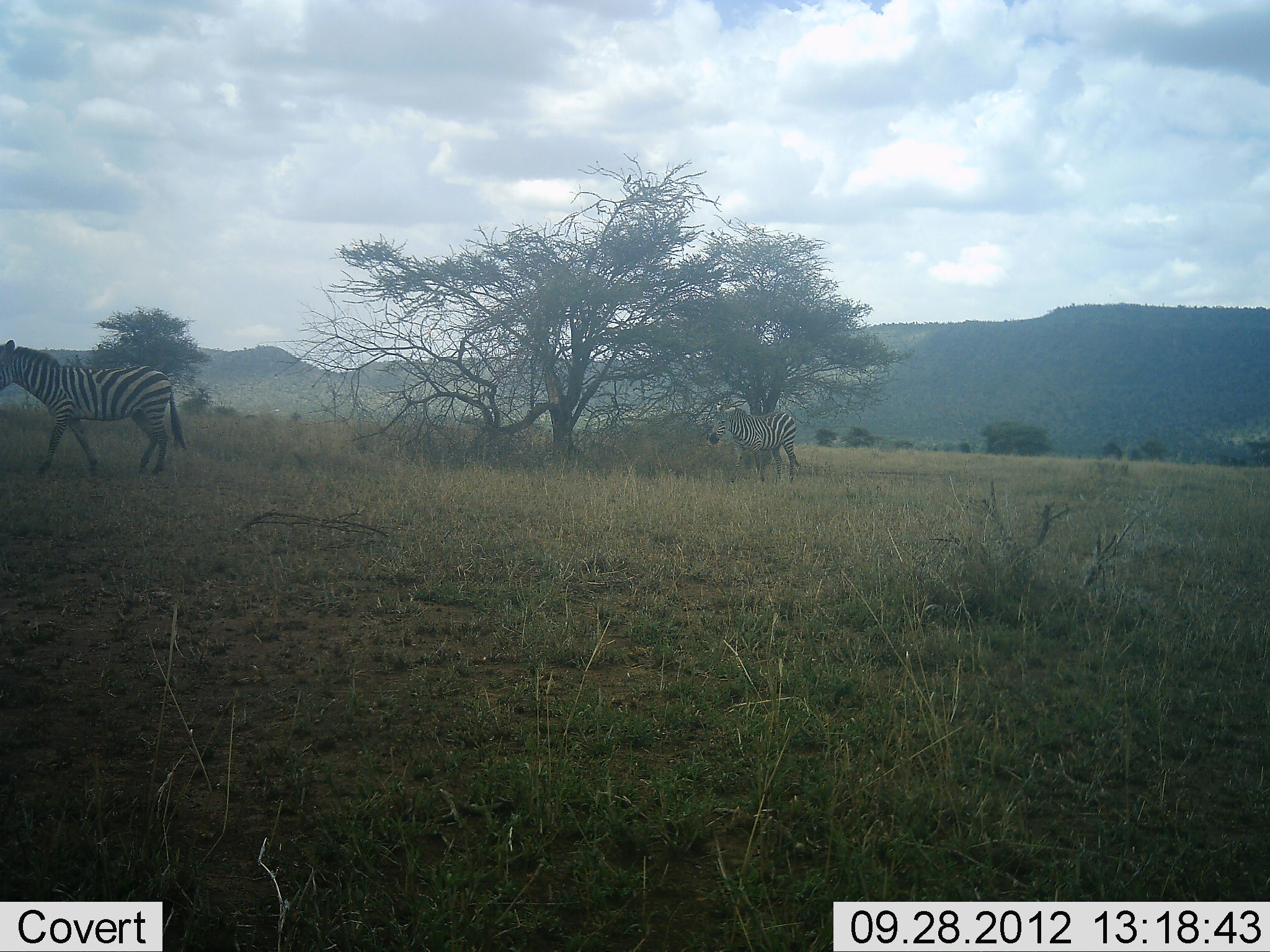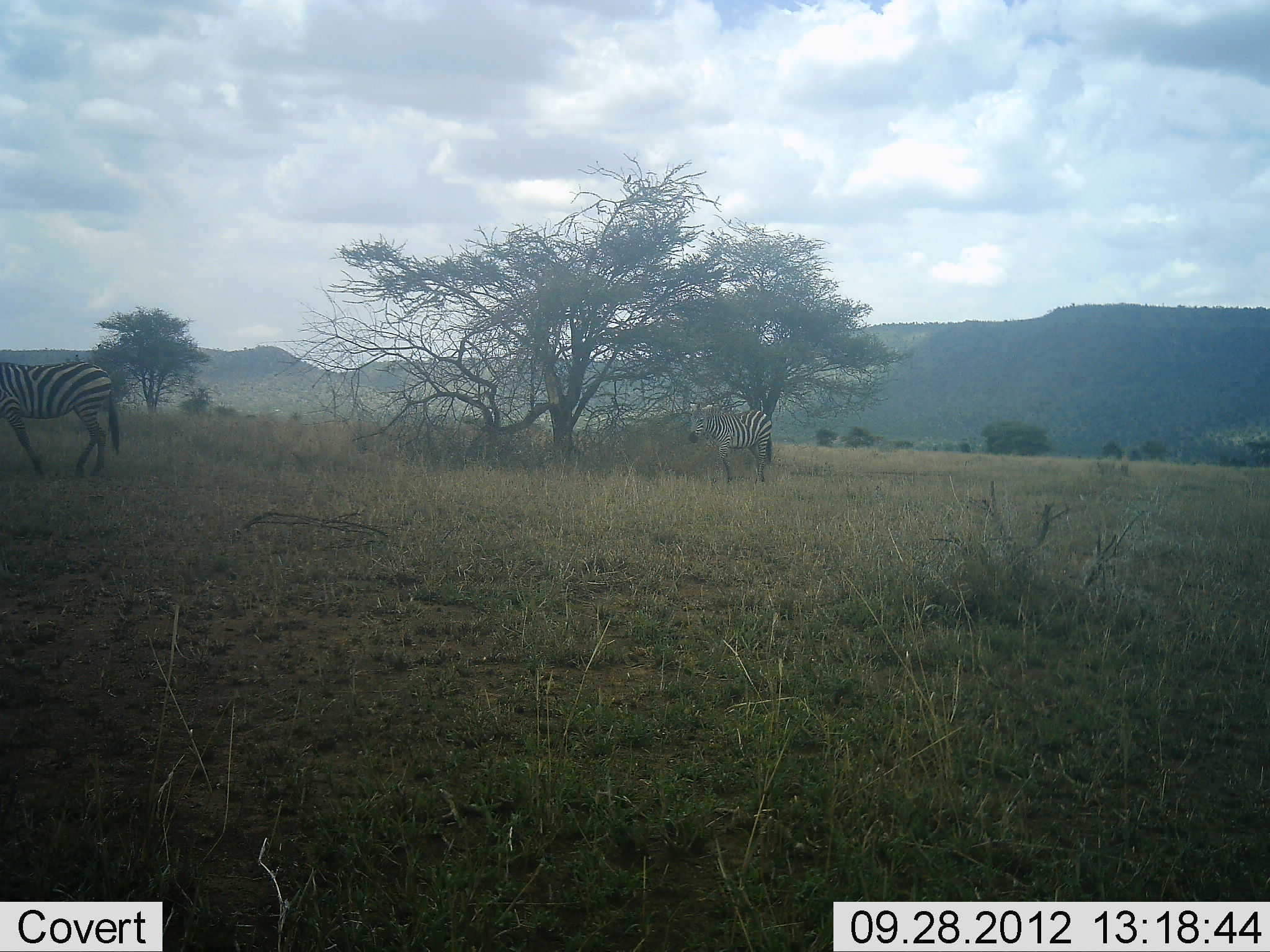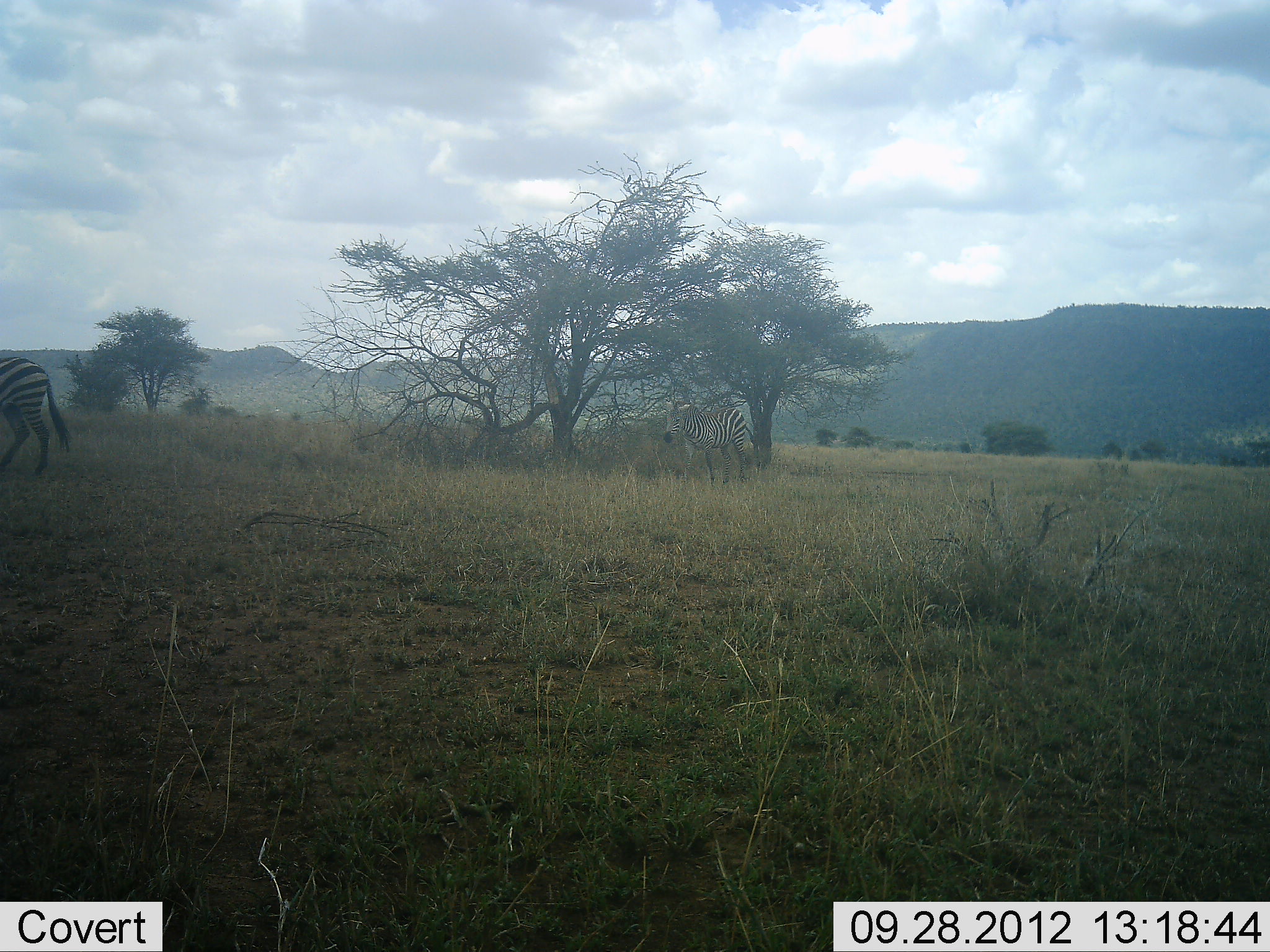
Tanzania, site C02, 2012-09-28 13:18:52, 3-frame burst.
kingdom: Animalia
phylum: Chordata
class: Mammalia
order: Perissodactyla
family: Equidae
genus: Equus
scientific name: Equus quagga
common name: plains zebra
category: zebra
Zebra (plains zebra) (Equus quagga), count 2. Behavior (volunteer vote fractions): standing 10%, resting 0%, moving 90%, interacting 0%. Young present (vote fraction): 0%. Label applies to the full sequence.